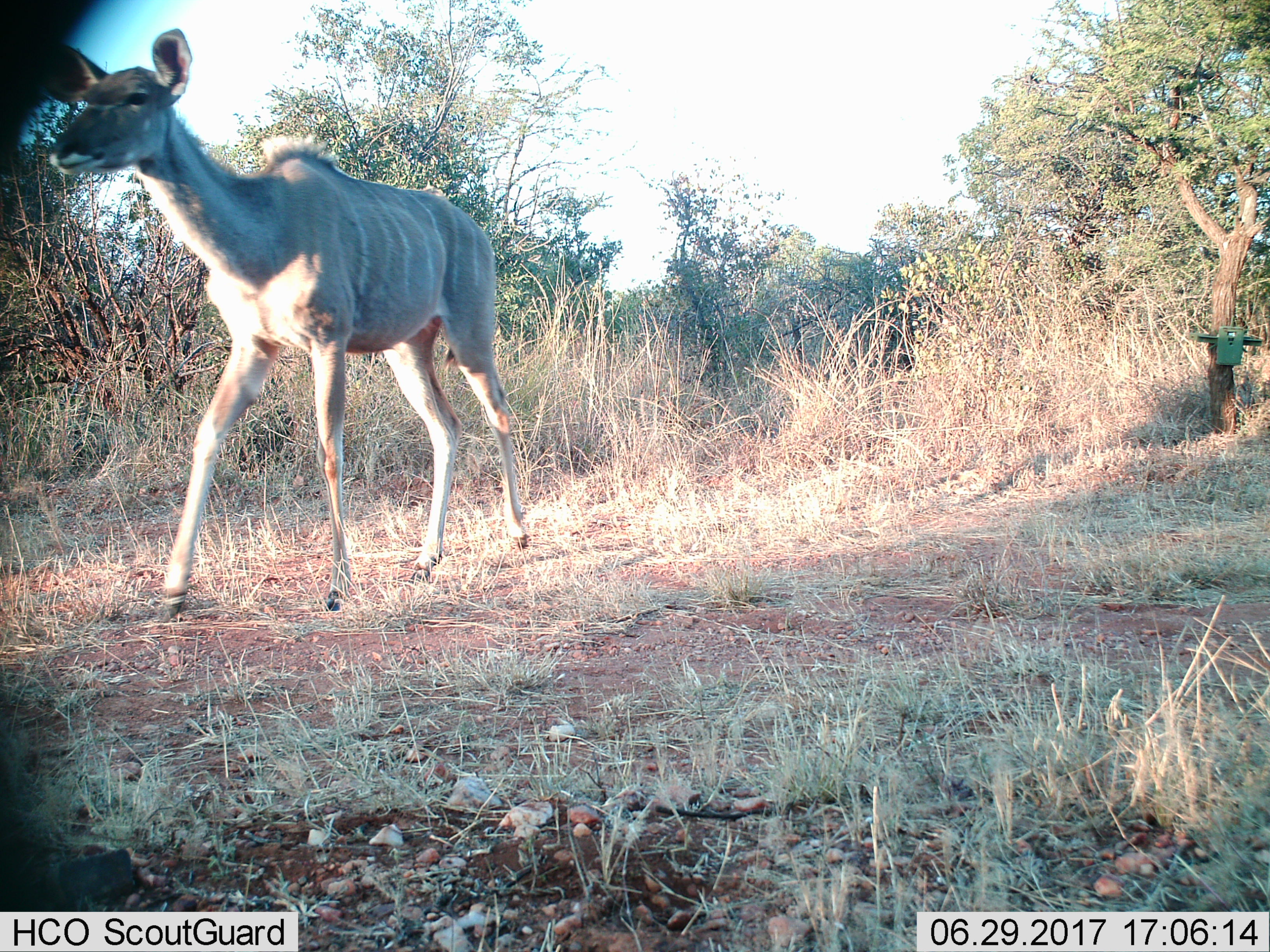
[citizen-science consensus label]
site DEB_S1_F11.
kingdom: Animalia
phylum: Chordata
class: Mammalia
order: Artiodactyla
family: Bovidae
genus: Tragelaphus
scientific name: Tragelaphus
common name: kudu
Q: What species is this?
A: Kudu (Tragelaphus).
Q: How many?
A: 1.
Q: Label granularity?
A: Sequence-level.